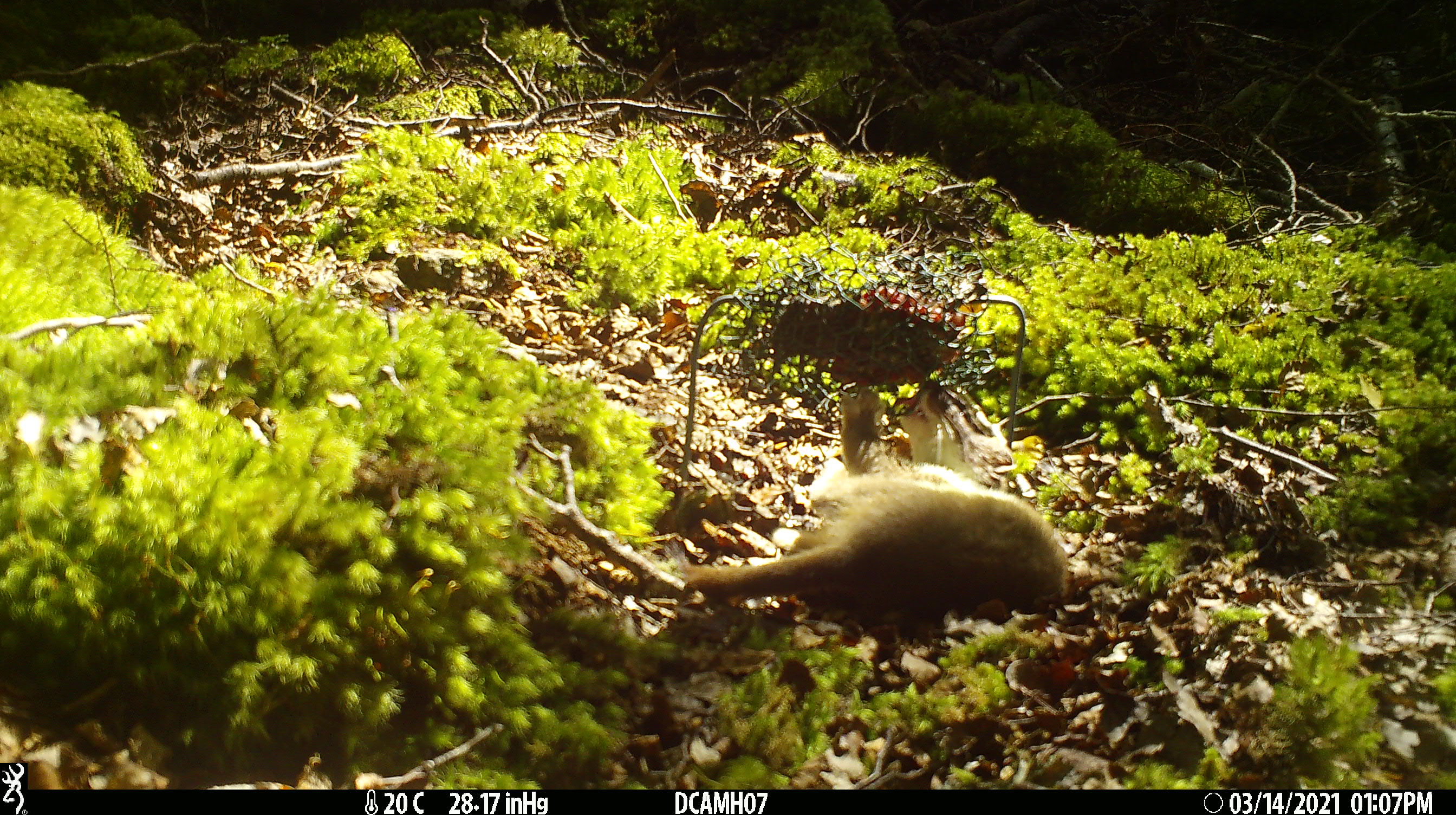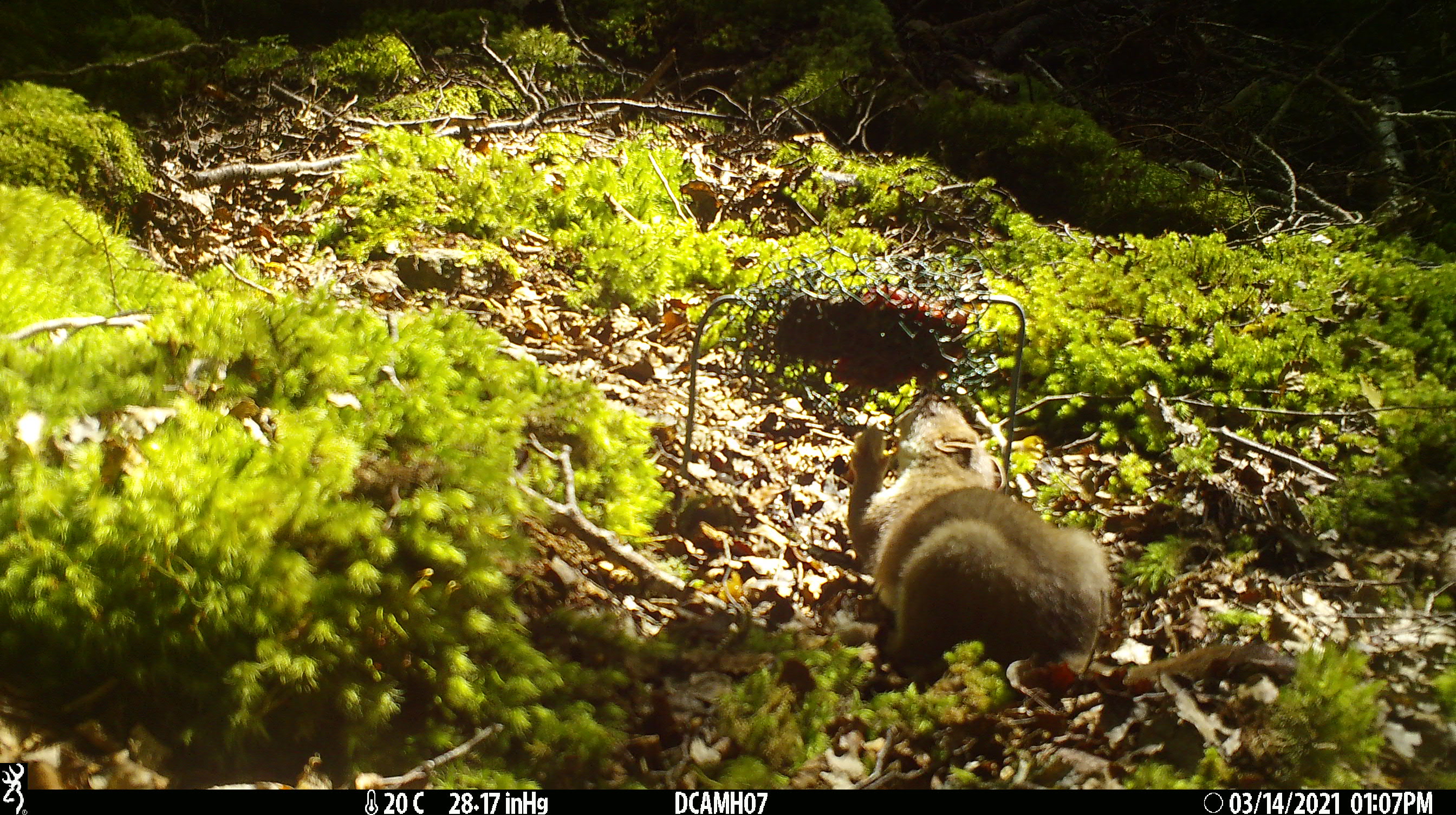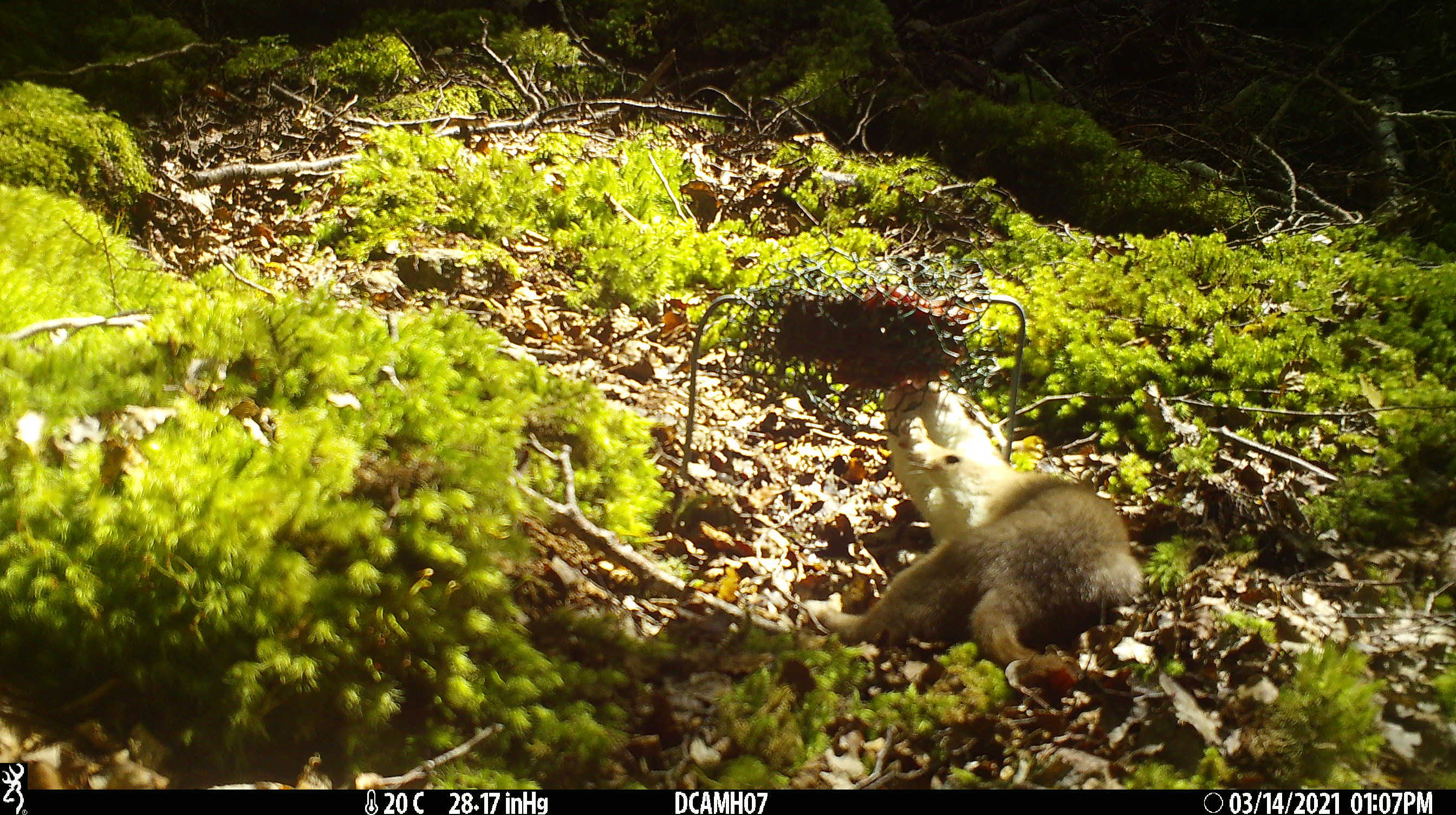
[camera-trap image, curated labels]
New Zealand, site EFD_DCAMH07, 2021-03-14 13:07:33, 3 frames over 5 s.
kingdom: Animalia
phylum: Chordata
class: Mammalia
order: Carnivora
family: Mustelidae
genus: Mustela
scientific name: Mustela erminea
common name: stoat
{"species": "stoat (Mustela erminea)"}